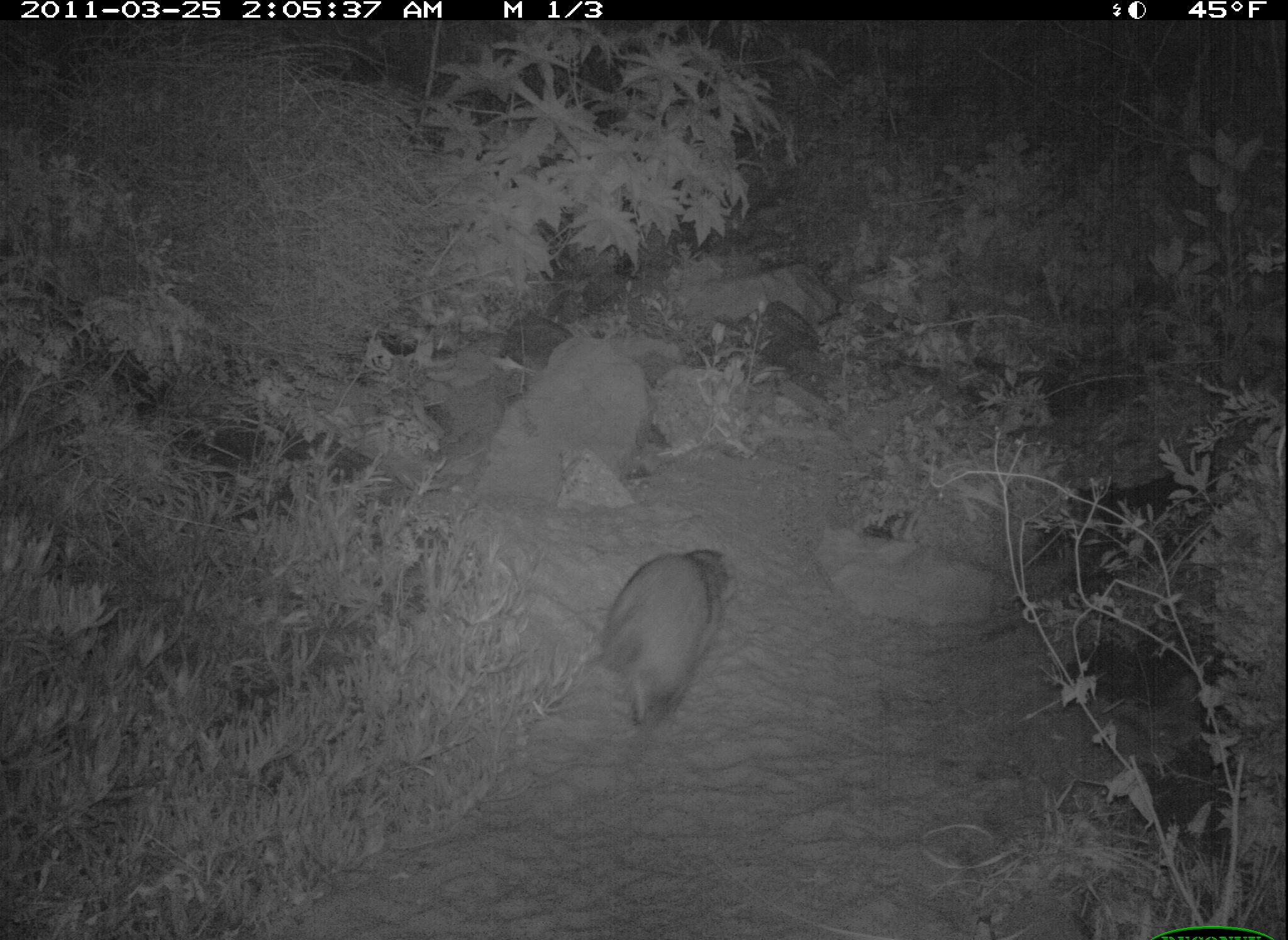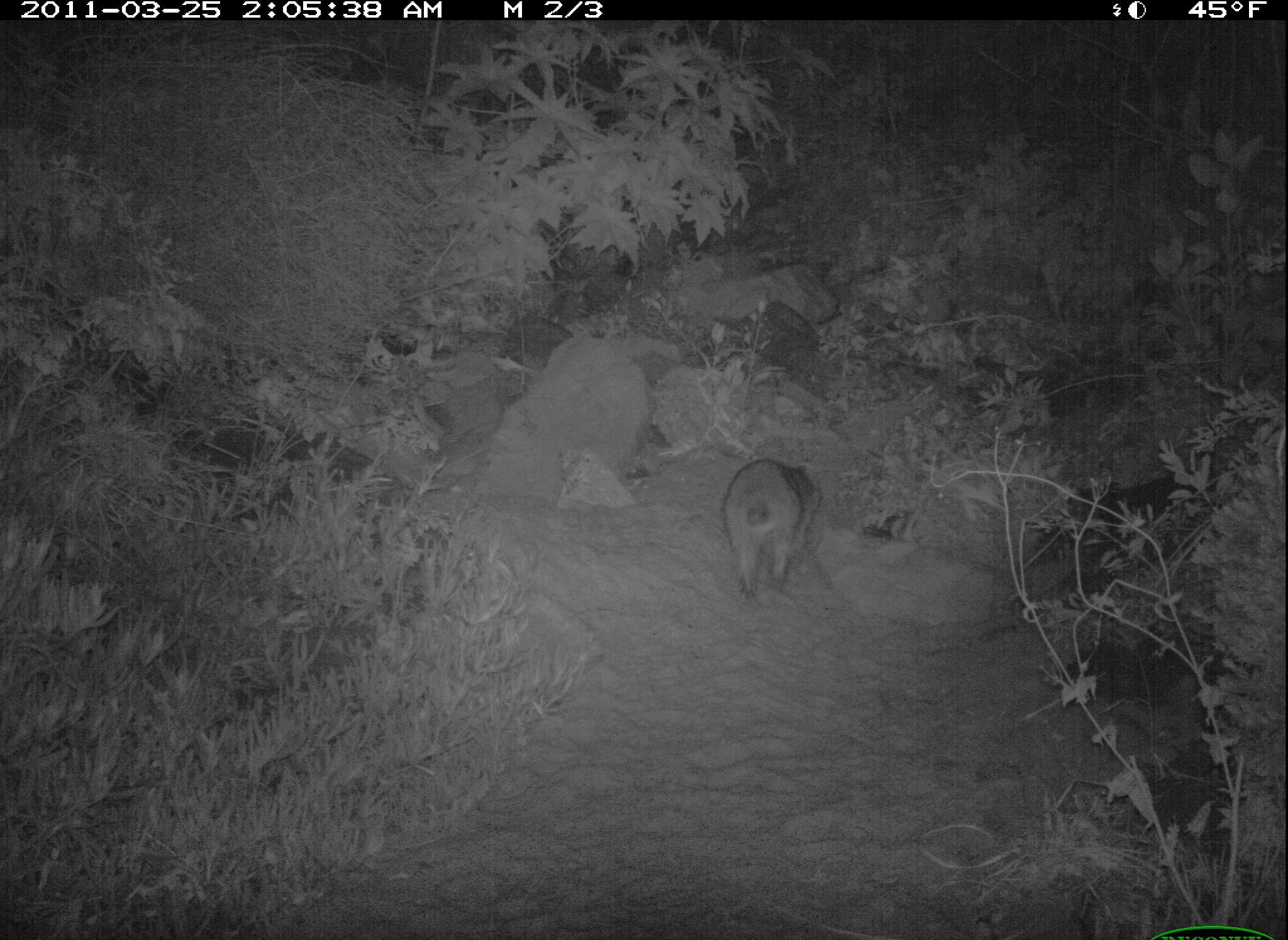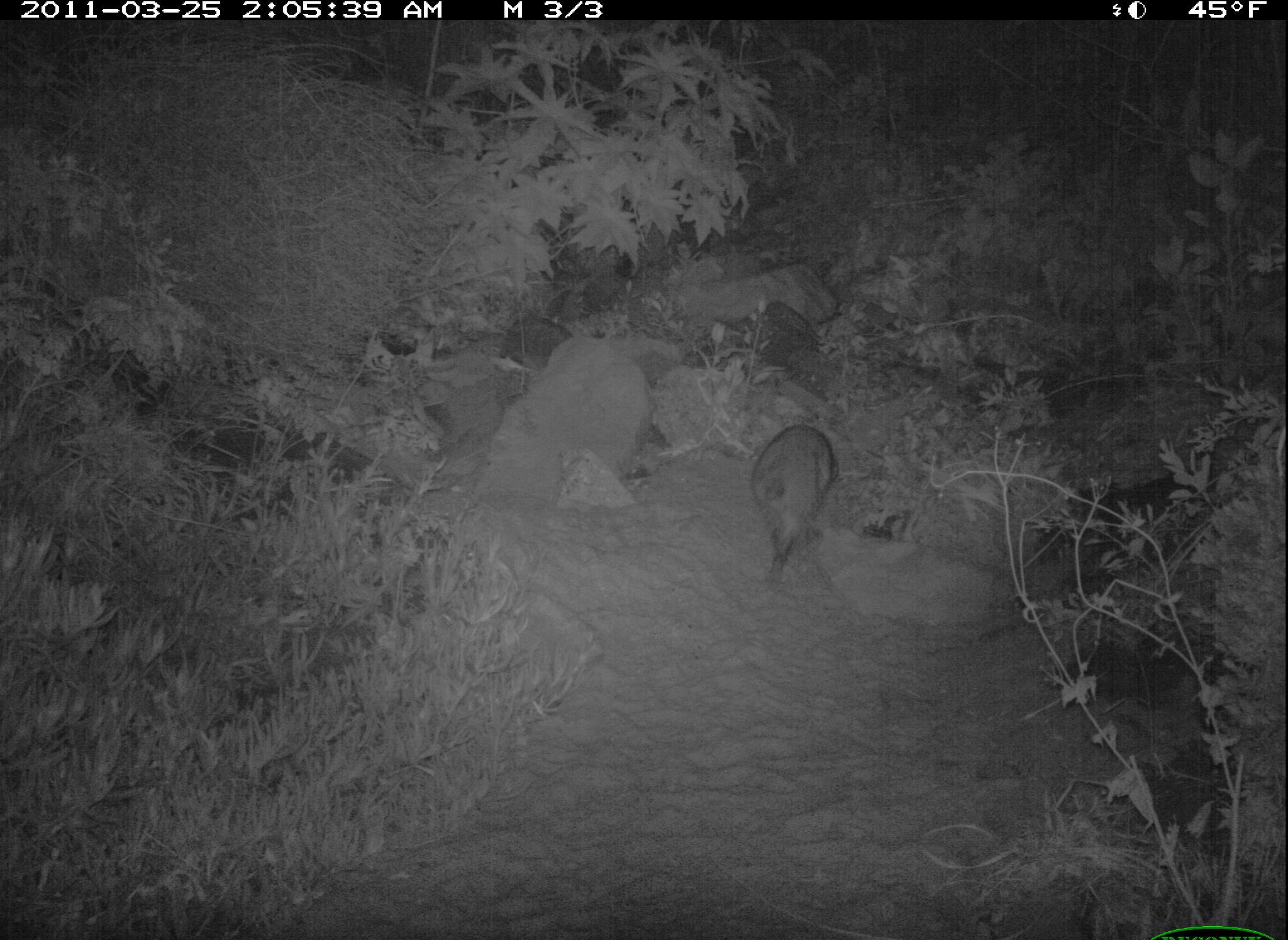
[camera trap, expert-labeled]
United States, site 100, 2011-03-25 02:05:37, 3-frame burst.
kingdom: Animalia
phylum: Chordata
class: Mammalia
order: Carnivora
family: Procyonidae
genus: Procyon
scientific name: Procyon lotor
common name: raccoon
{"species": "raccoon (Procyon lotor)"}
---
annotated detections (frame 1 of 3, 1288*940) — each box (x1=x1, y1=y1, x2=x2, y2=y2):
raccoon: (x1=596, y1=527, x2=739, y2=743)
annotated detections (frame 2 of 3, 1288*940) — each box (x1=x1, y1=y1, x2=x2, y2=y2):
raccoon: (x1=716, y1=449, x2=828, y2=610)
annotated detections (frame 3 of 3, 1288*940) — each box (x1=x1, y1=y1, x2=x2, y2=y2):
raccoon: (x1=742, y1=408, x2=848, y2=581)